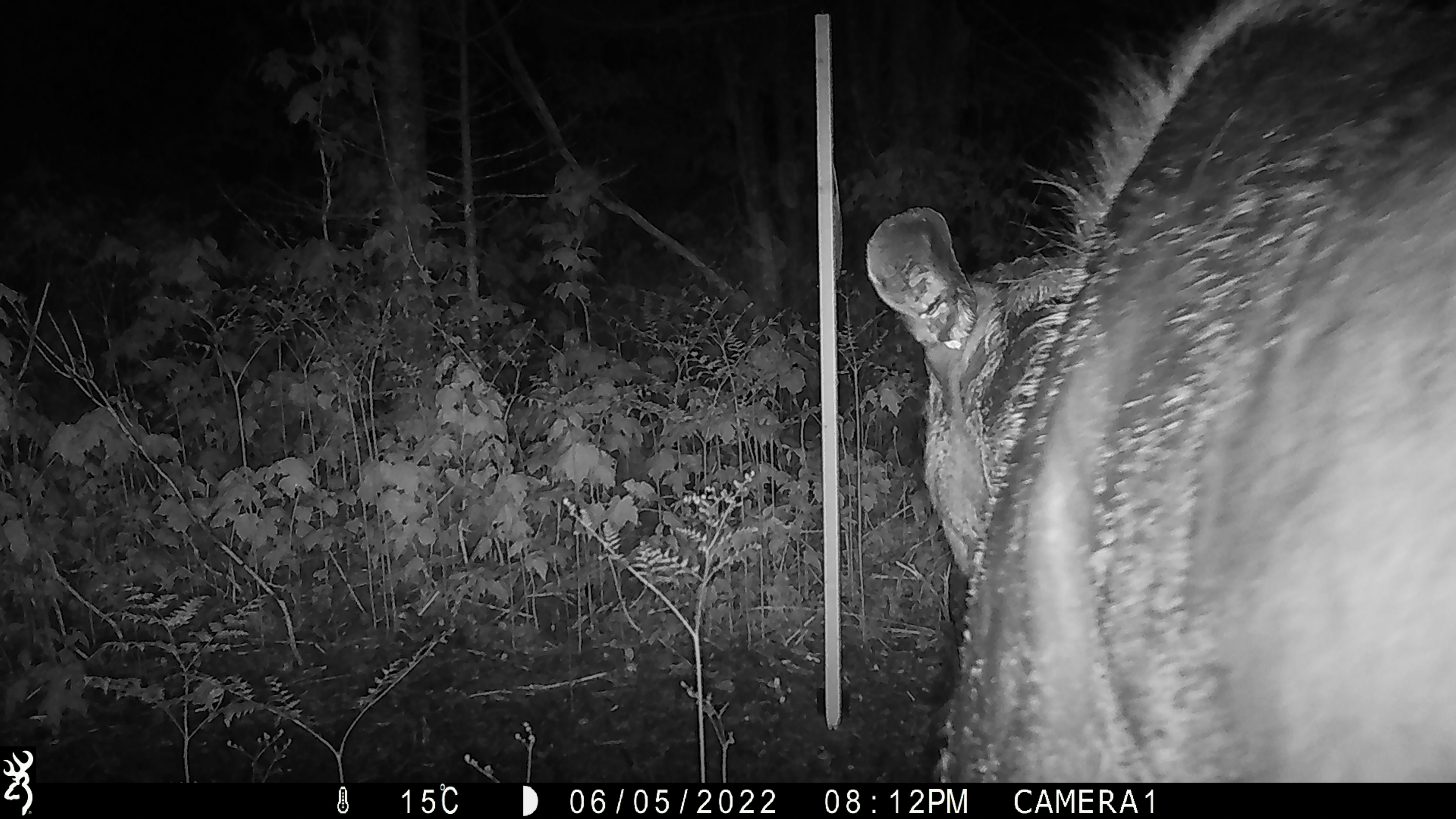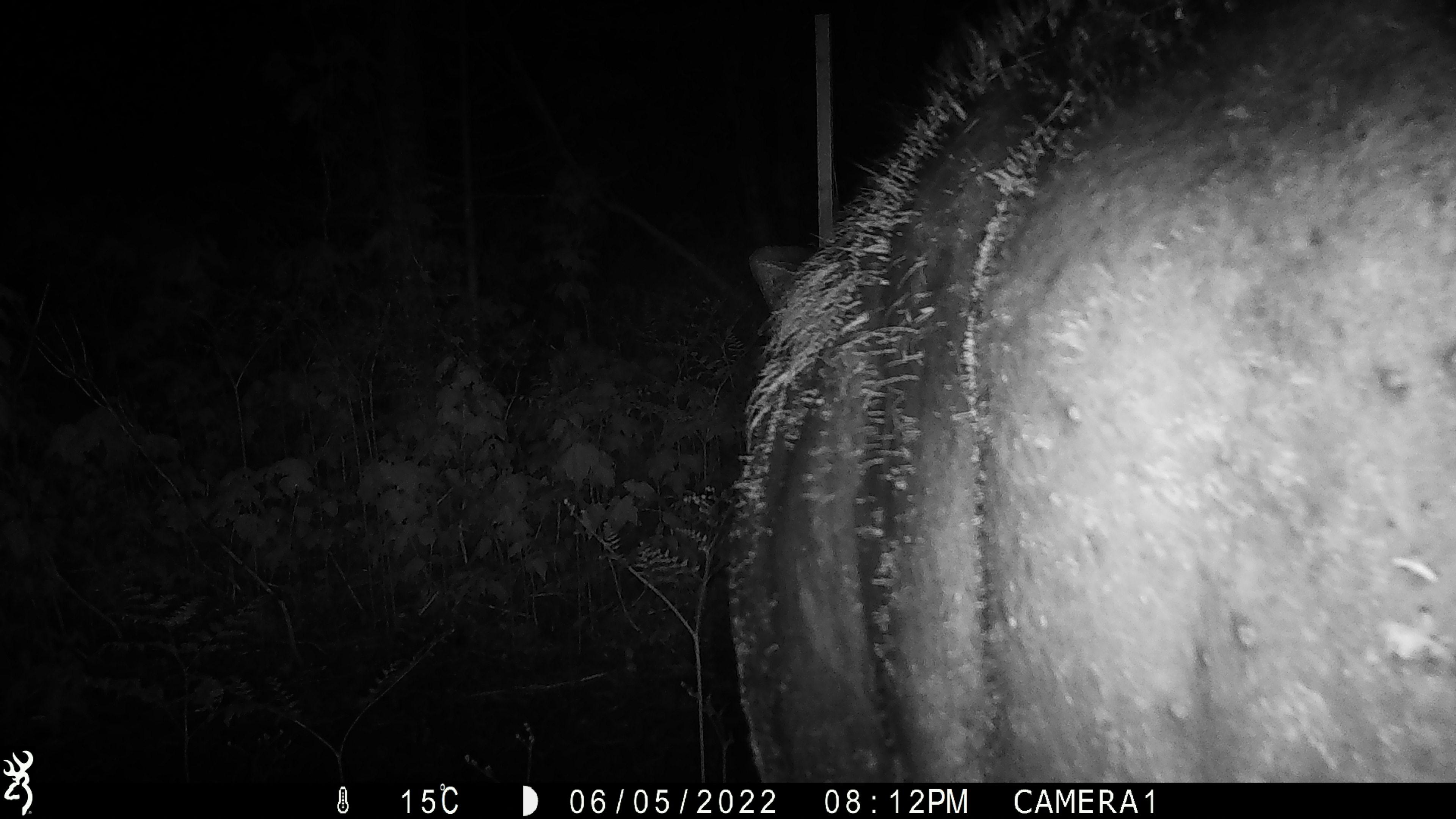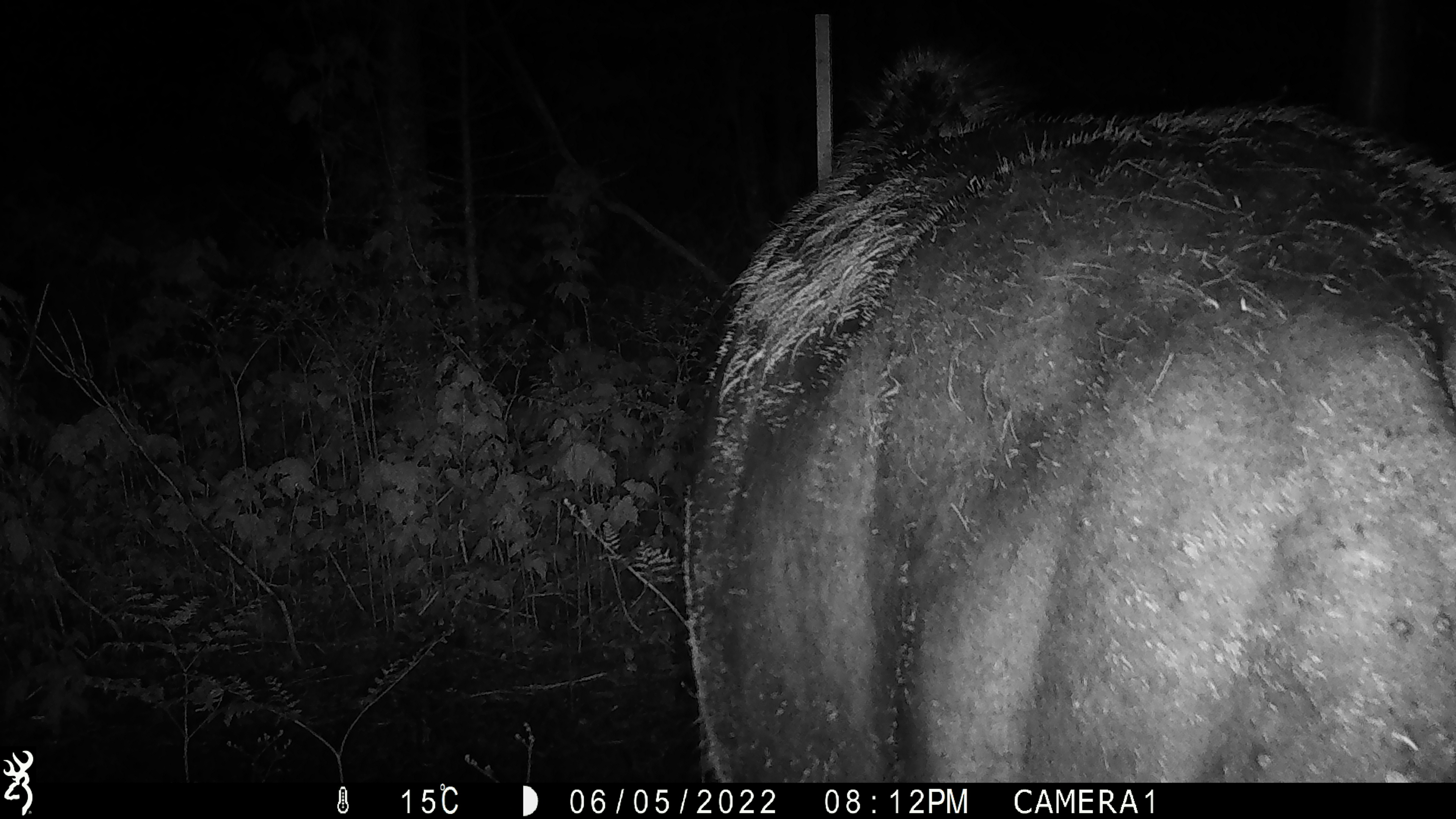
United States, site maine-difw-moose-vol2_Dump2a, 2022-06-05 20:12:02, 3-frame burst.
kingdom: Animalia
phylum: Chordata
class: Mammalia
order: Artiodactyla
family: Cervidae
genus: Alces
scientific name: Alces alces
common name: moose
Moose (Alces alces).